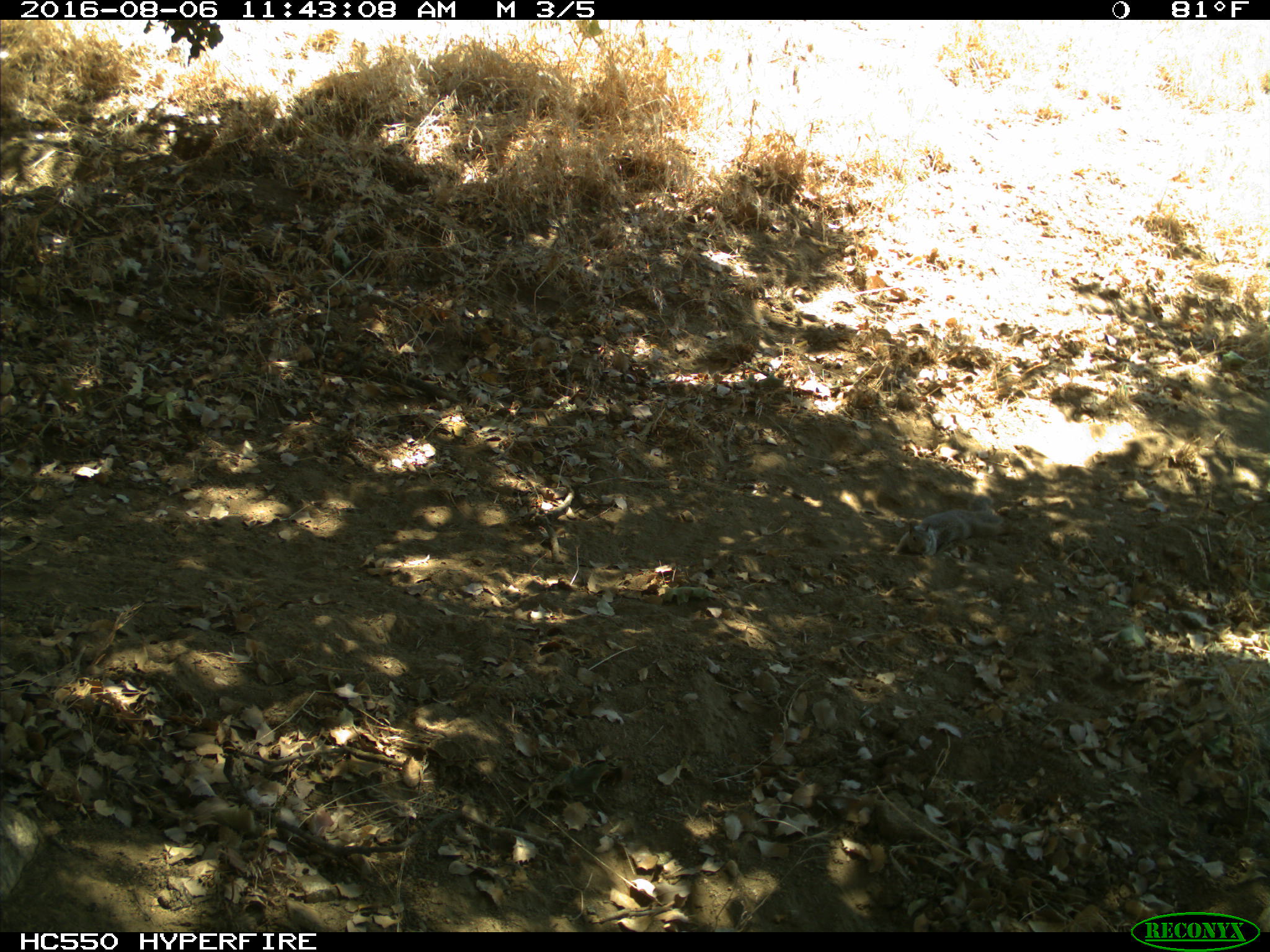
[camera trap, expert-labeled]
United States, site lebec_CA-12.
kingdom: Animalia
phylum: Chordata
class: Mammalia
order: Rodentia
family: Sciuridae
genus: Otospermophilus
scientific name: Otospermophilus beecheyi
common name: california ground squirrel